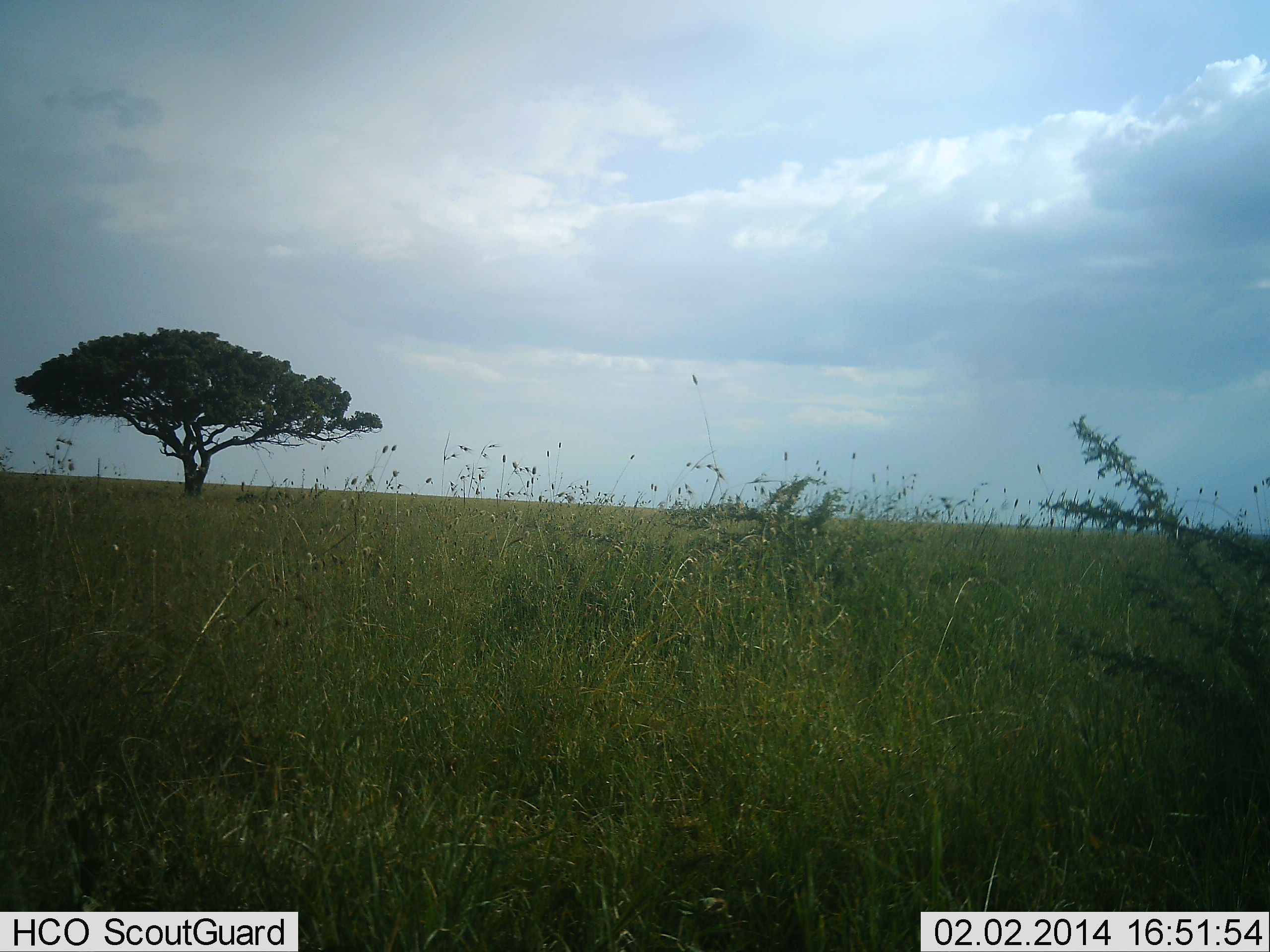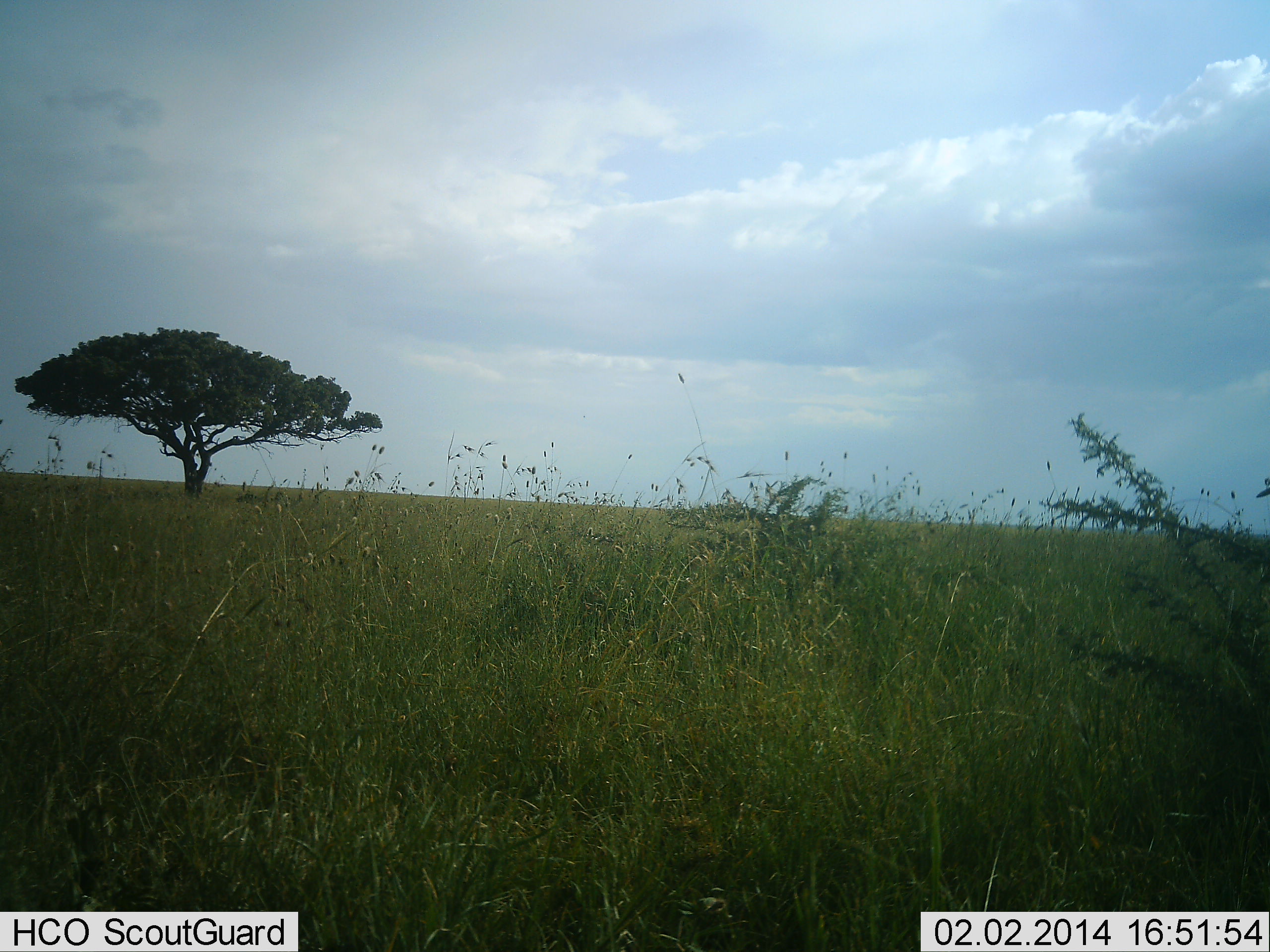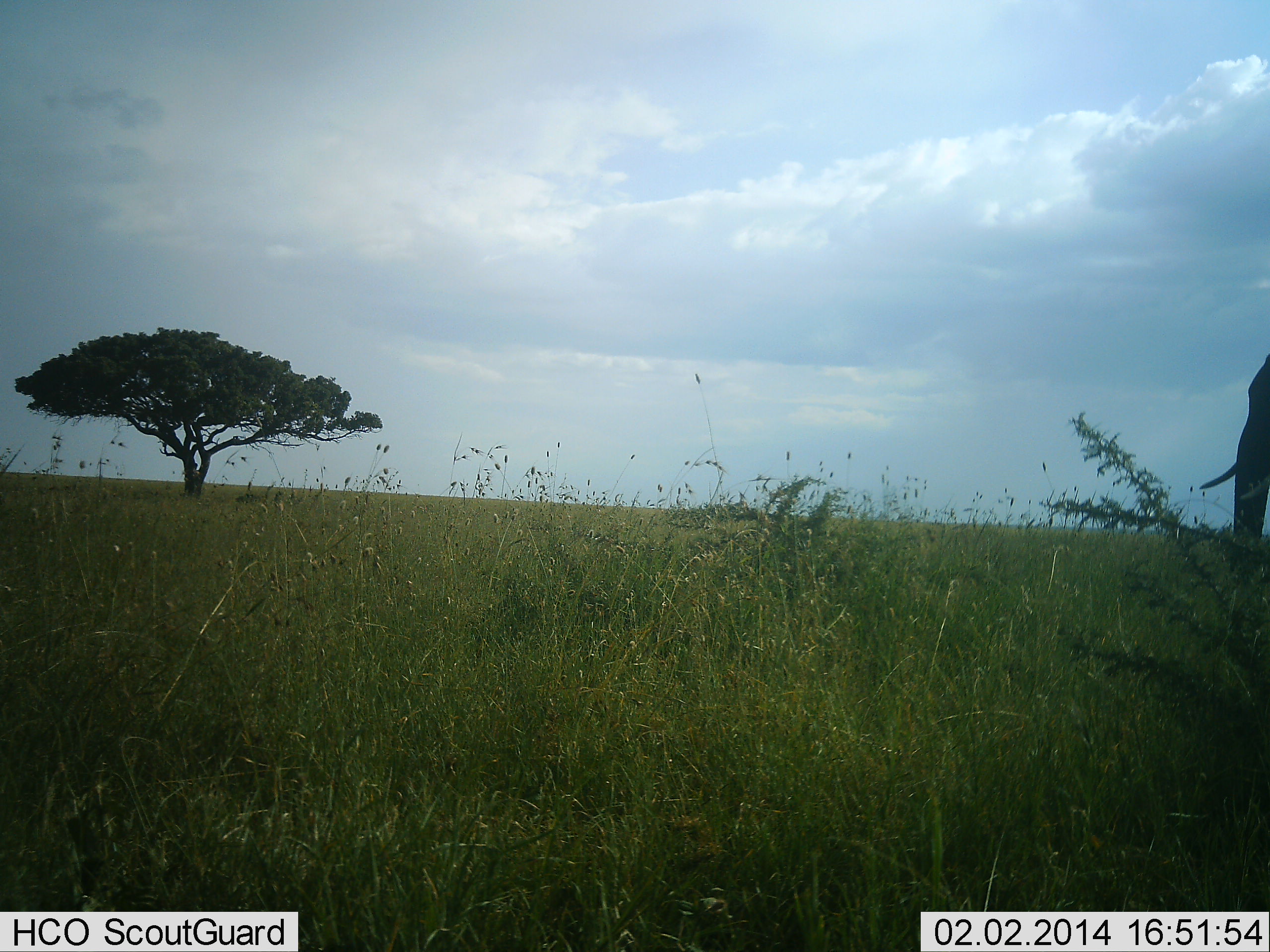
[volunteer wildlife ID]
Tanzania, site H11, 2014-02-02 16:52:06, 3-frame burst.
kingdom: Animalia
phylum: Chordata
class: Mammalia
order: Proboscidea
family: Elephantidae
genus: Loxodonta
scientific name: Loxodonta africana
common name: african bush elephant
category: elephant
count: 1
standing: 0%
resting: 0%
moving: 100%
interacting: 0%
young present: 0%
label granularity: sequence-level